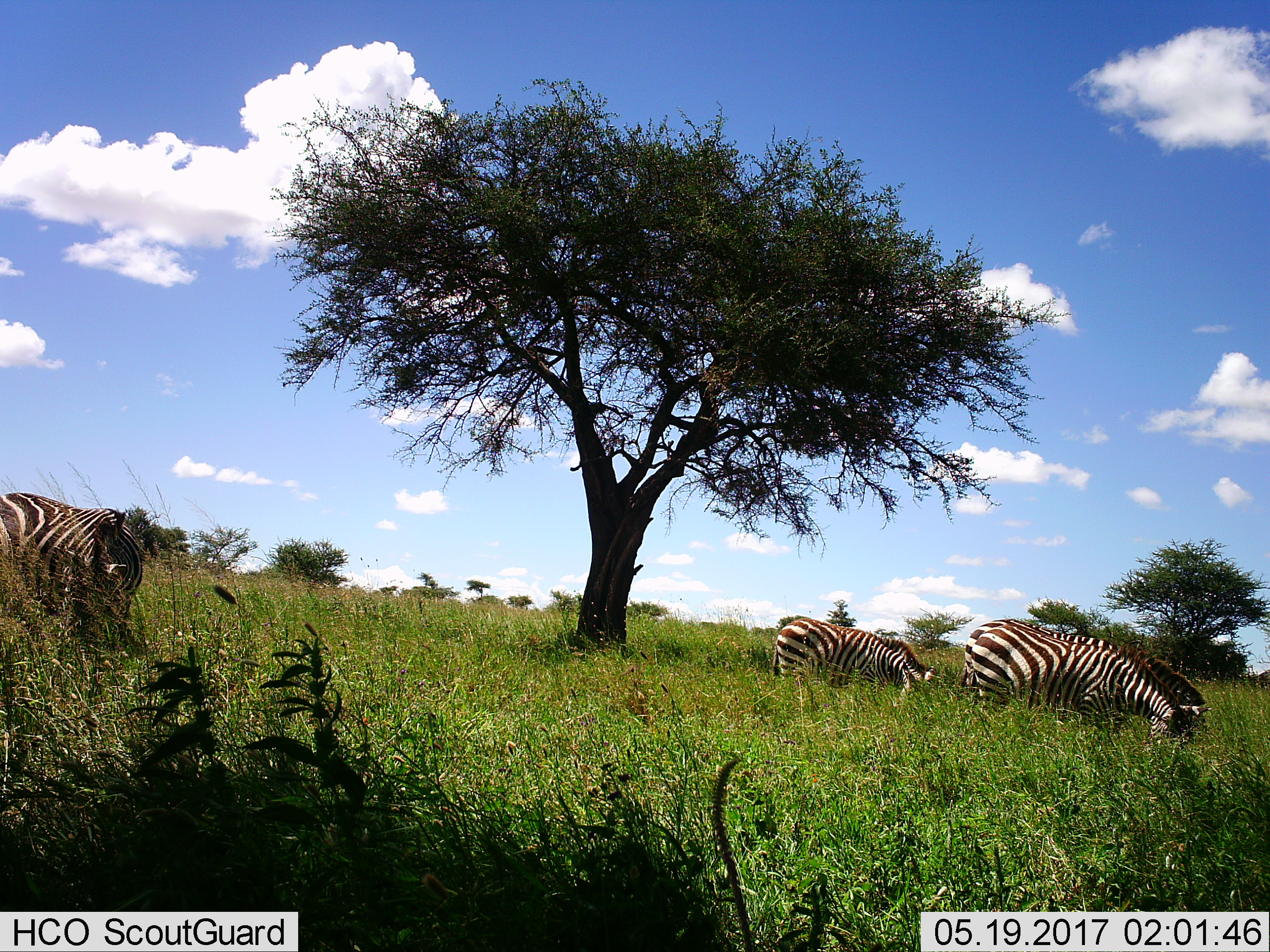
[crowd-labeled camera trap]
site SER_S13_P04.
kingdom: Animalia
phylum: Chordata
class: Mammalia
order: Perissodactyla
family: Equidae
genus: Equus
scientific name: Equus quagga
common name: plains zebra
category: zebraplains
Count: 4.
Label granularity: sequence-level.